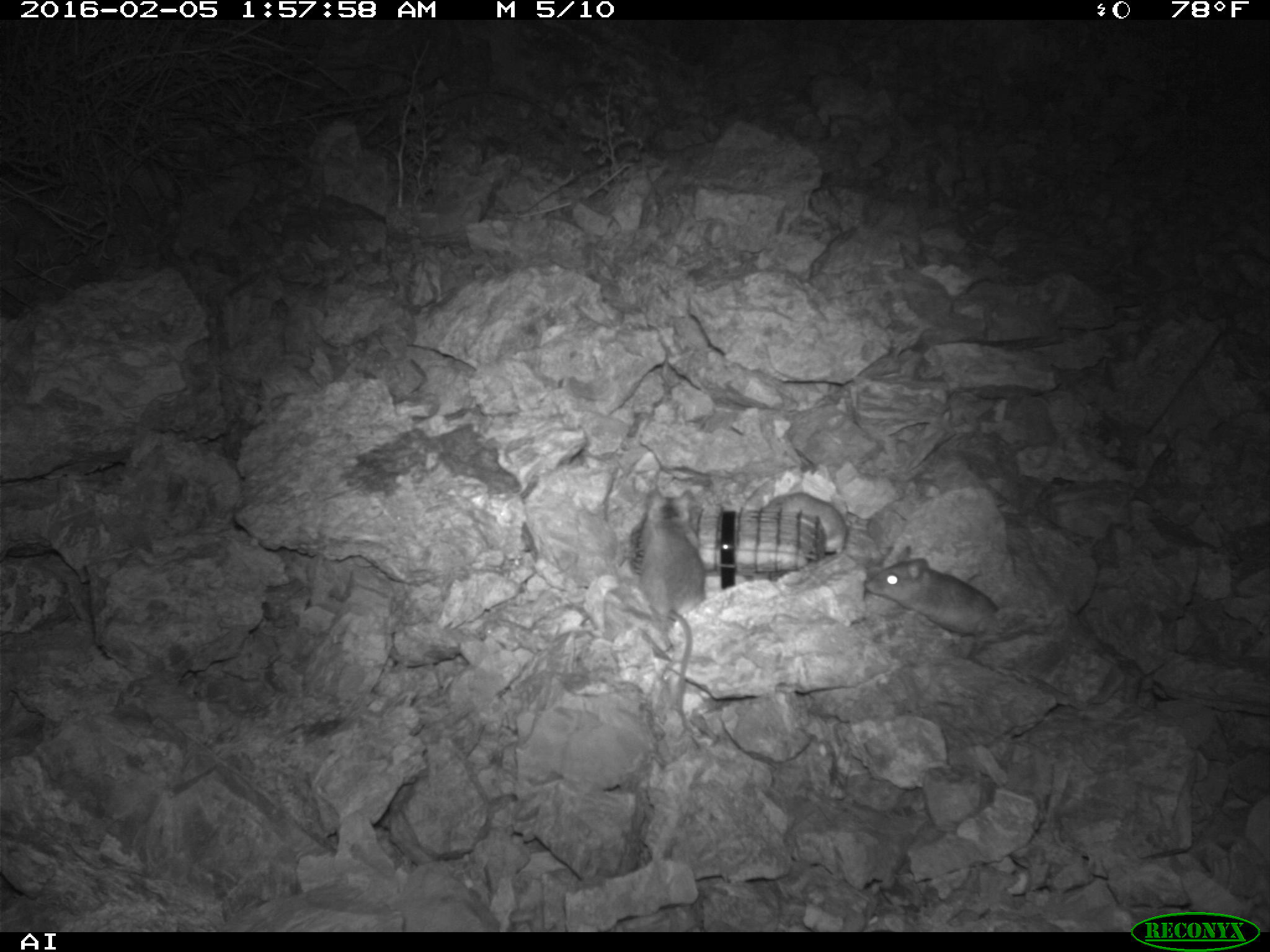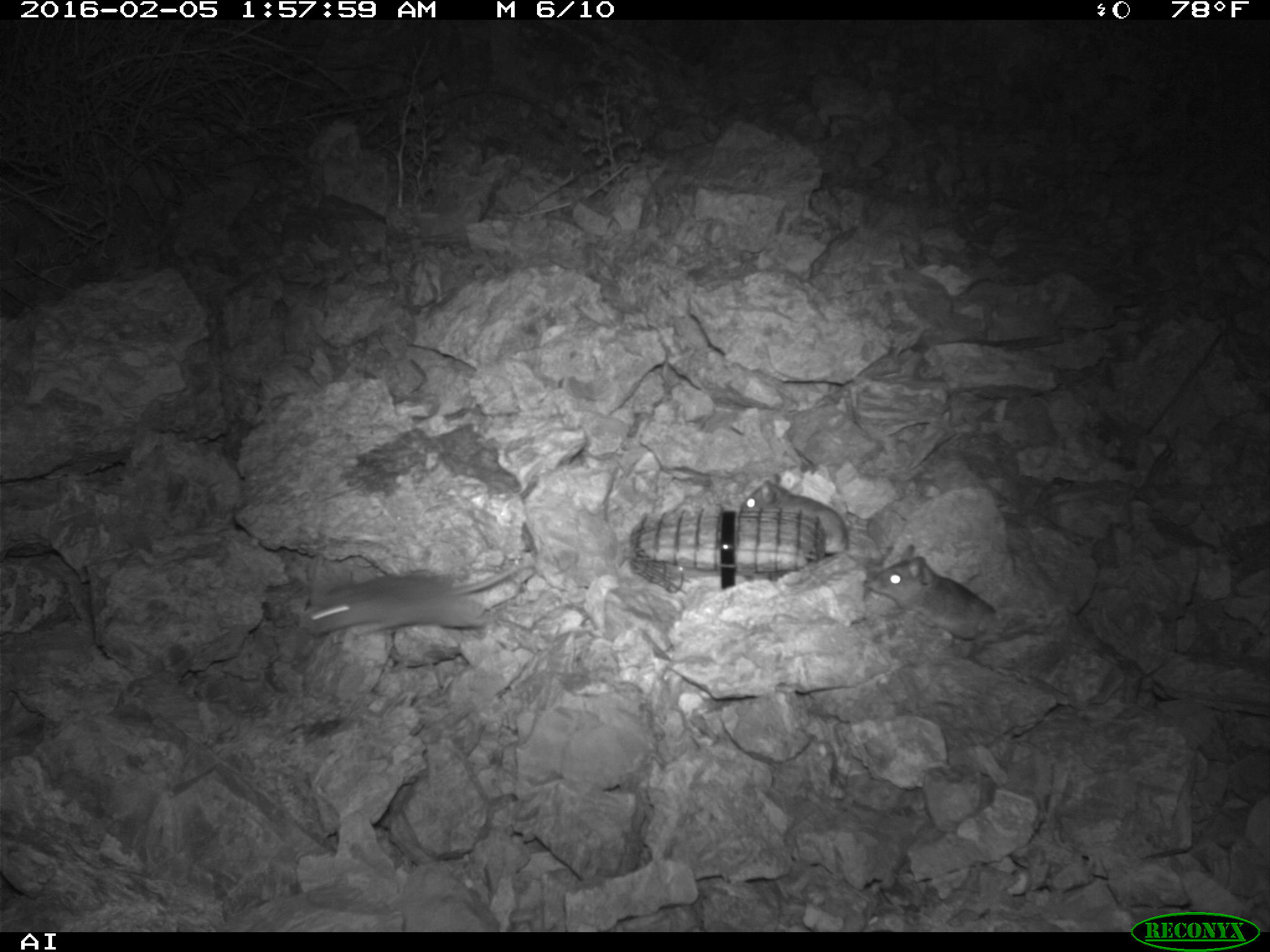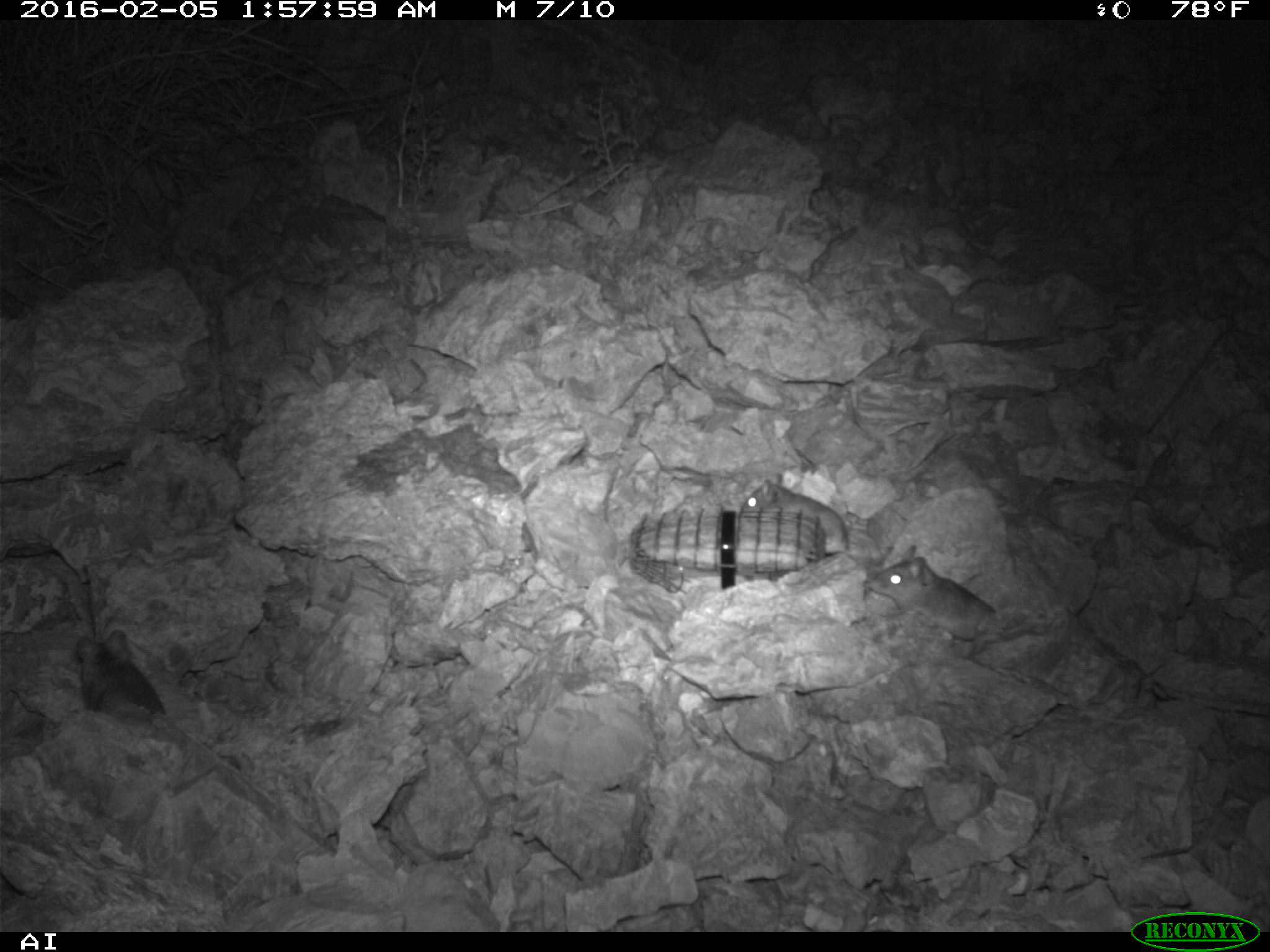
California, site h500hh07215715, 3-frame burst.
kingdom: Animalia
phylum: Chordata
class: Mammalia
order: Rodentia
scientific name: Rodentia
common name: rodent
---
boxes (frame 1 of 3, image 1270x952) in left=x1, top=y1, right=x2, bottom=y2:
rodent: left=628, top=487, right=706, bottom=729; left=862, top=555, right=1001, bottom=637; left=762, top=488, right=848, bottom=553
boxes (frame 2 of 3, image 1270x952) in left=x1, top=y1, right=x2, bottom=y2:
rodent: left=301, top=562, right=535, bottom=644; left=865, top=542, right=997, bottom=644; left=738, top=473, right=849, bottom=555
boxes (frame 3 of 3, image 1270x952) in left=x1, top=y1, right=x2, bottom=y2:
rodent: left=864, top=543, right=995, bottom=656; left=740, top=478, right=874, bottom=571; left=71, top=624, right=164, bottom=726